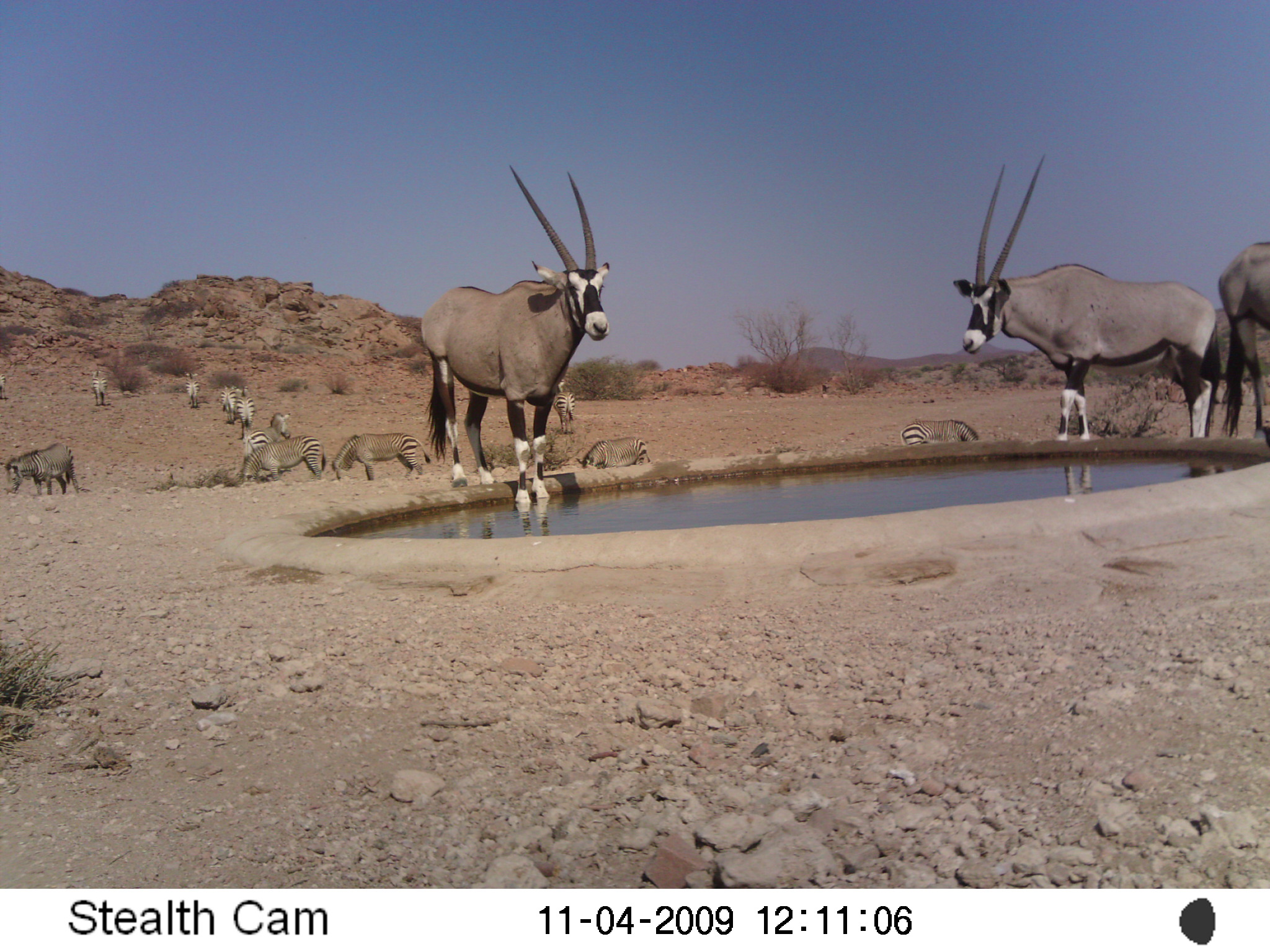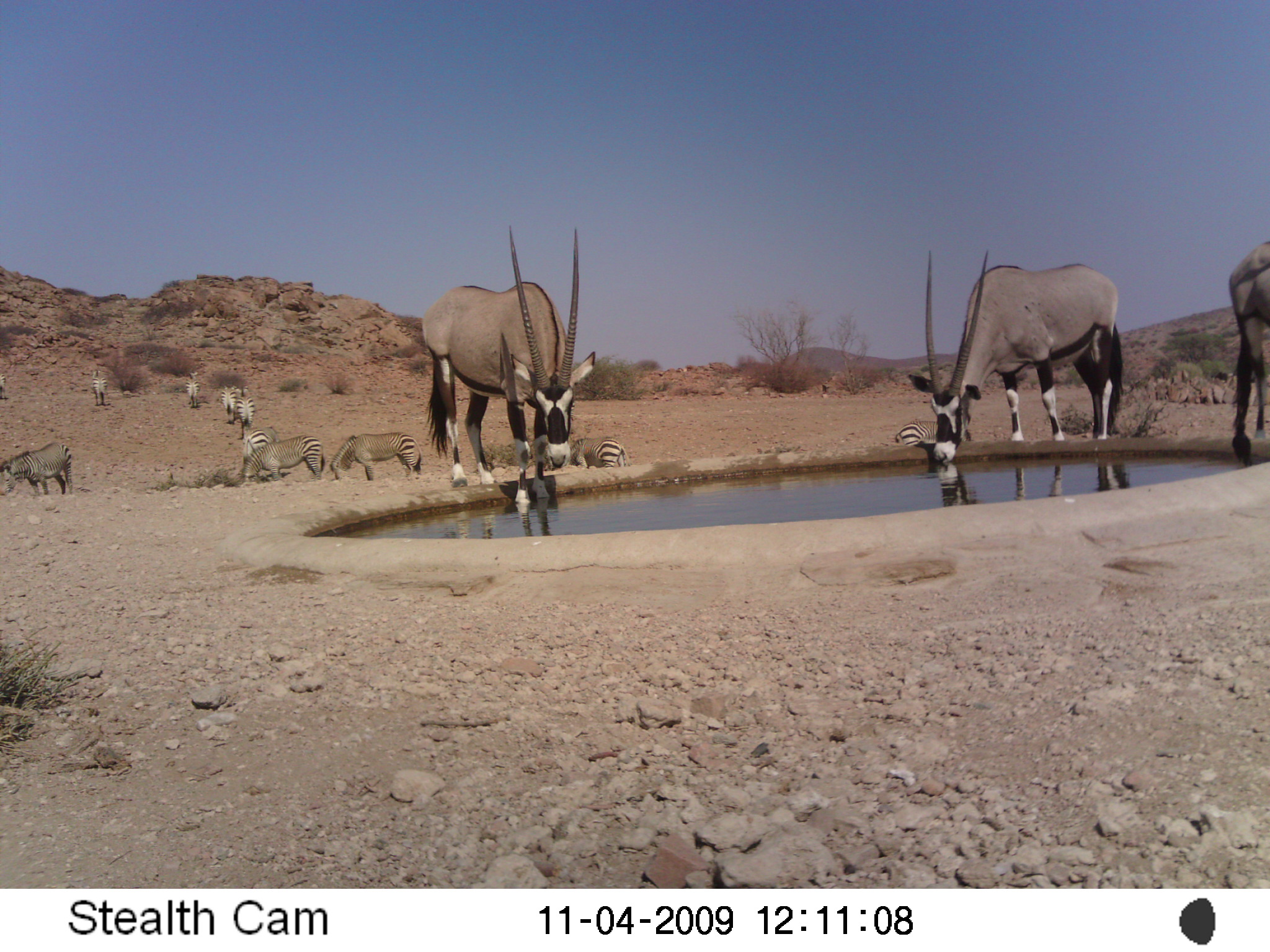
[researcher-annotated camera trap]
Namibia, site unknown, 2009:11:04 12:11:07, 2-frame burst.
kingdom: Animalia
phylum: Chordata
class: Mammalia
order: Artiodactyla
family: Bovidae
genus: Oryx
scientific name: Oryx gazella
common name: gemsbok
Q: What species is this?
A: Oryx gazella (gemsbok).